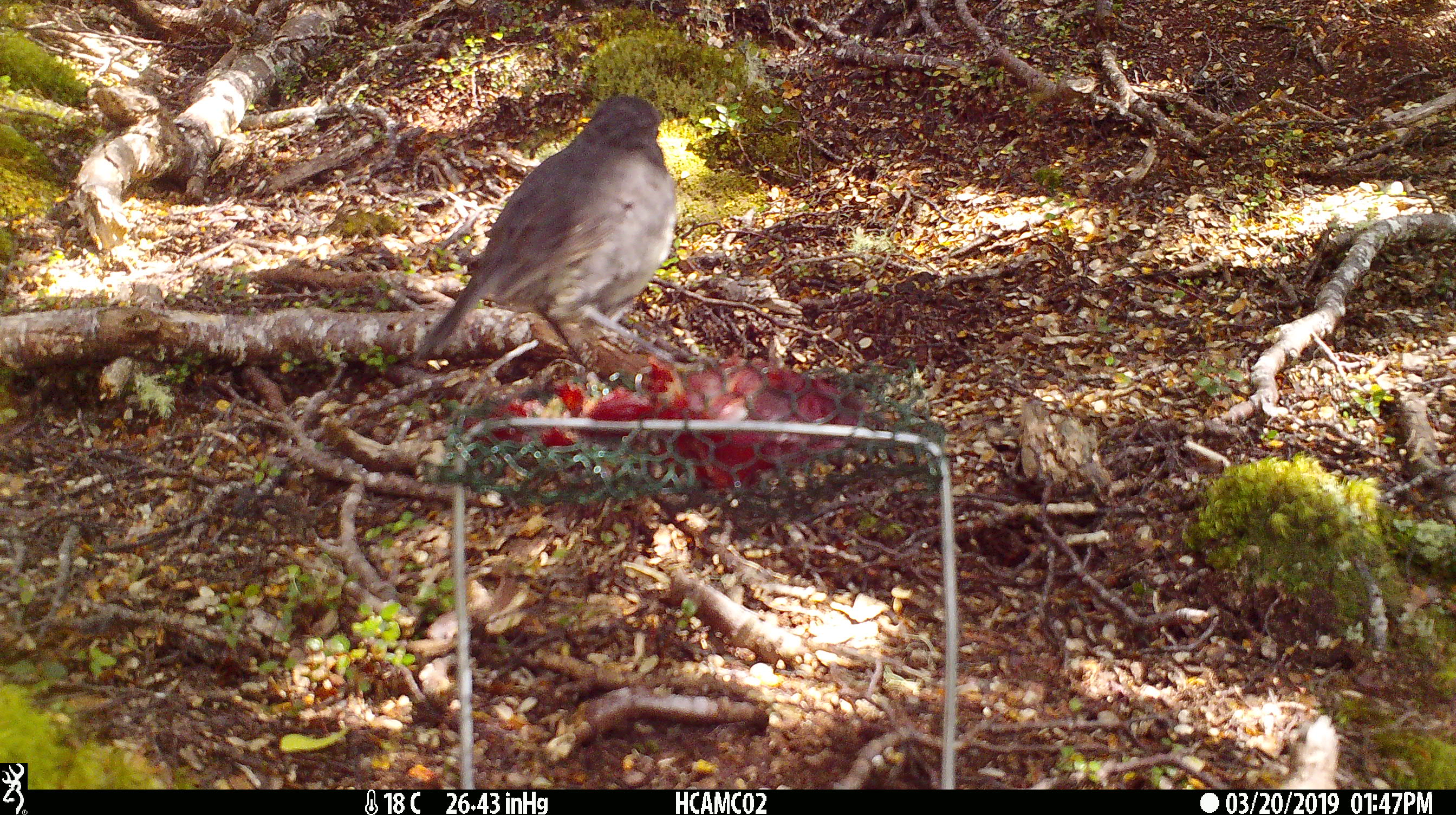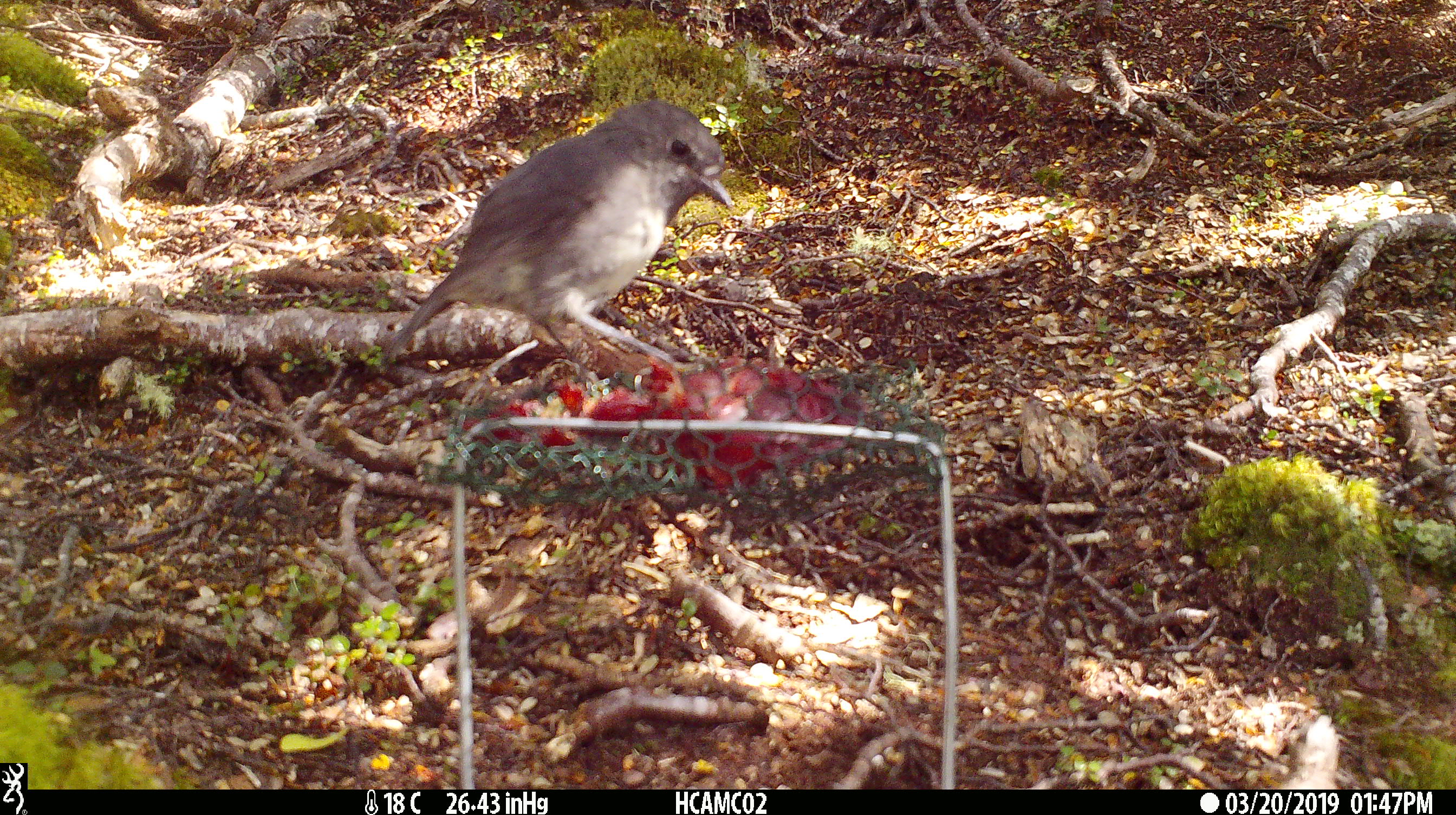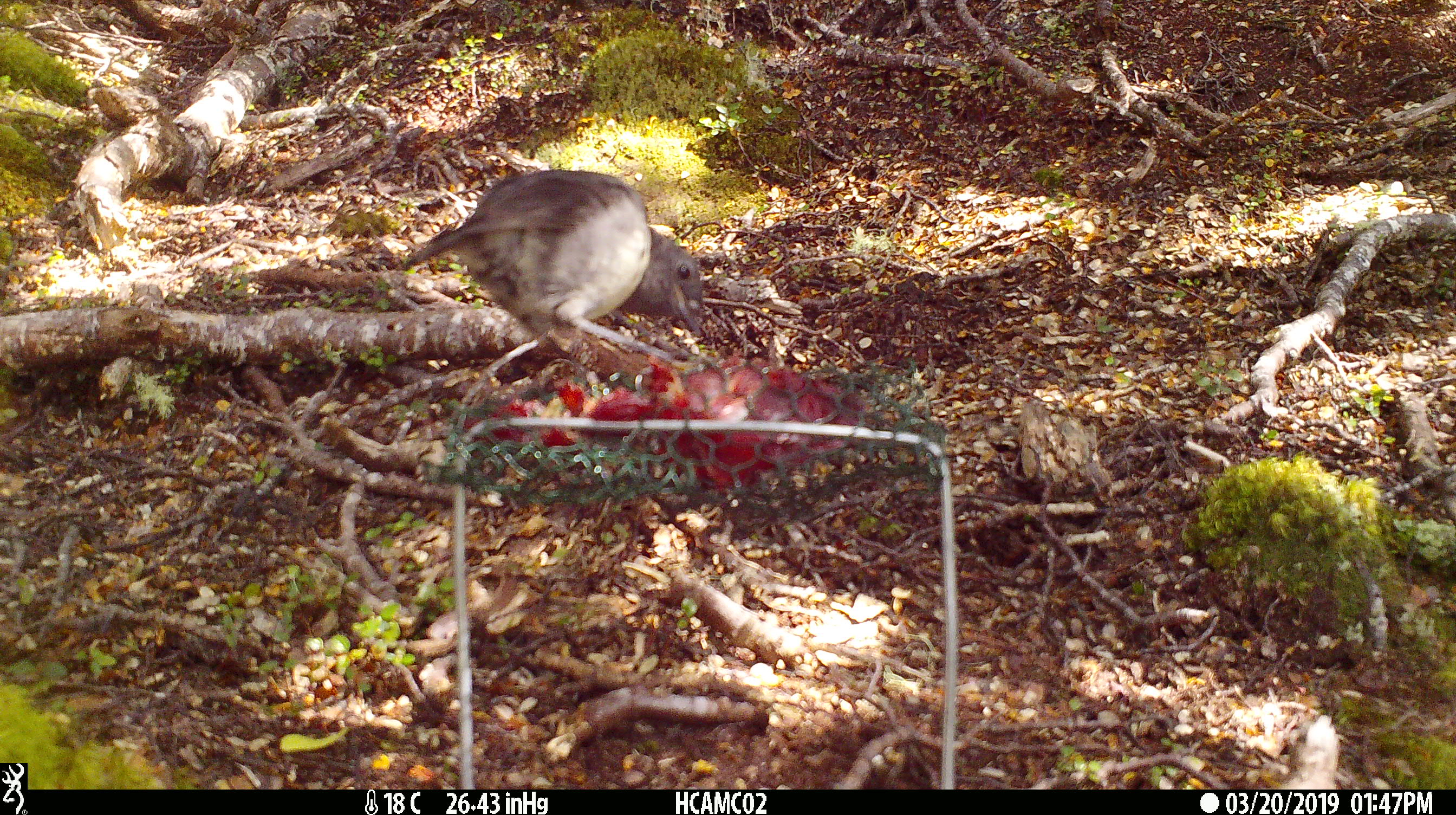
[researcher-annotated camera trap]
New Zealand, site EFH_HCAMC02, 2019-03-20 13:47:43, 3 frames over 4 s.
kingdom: Animalia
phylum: Chordata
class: Aves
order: Passeriformes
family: Petroicidae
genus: Petroica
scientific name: Petroica australis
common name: new zealand robin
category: robin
Robin (new zealand robin) (Petroica australis).